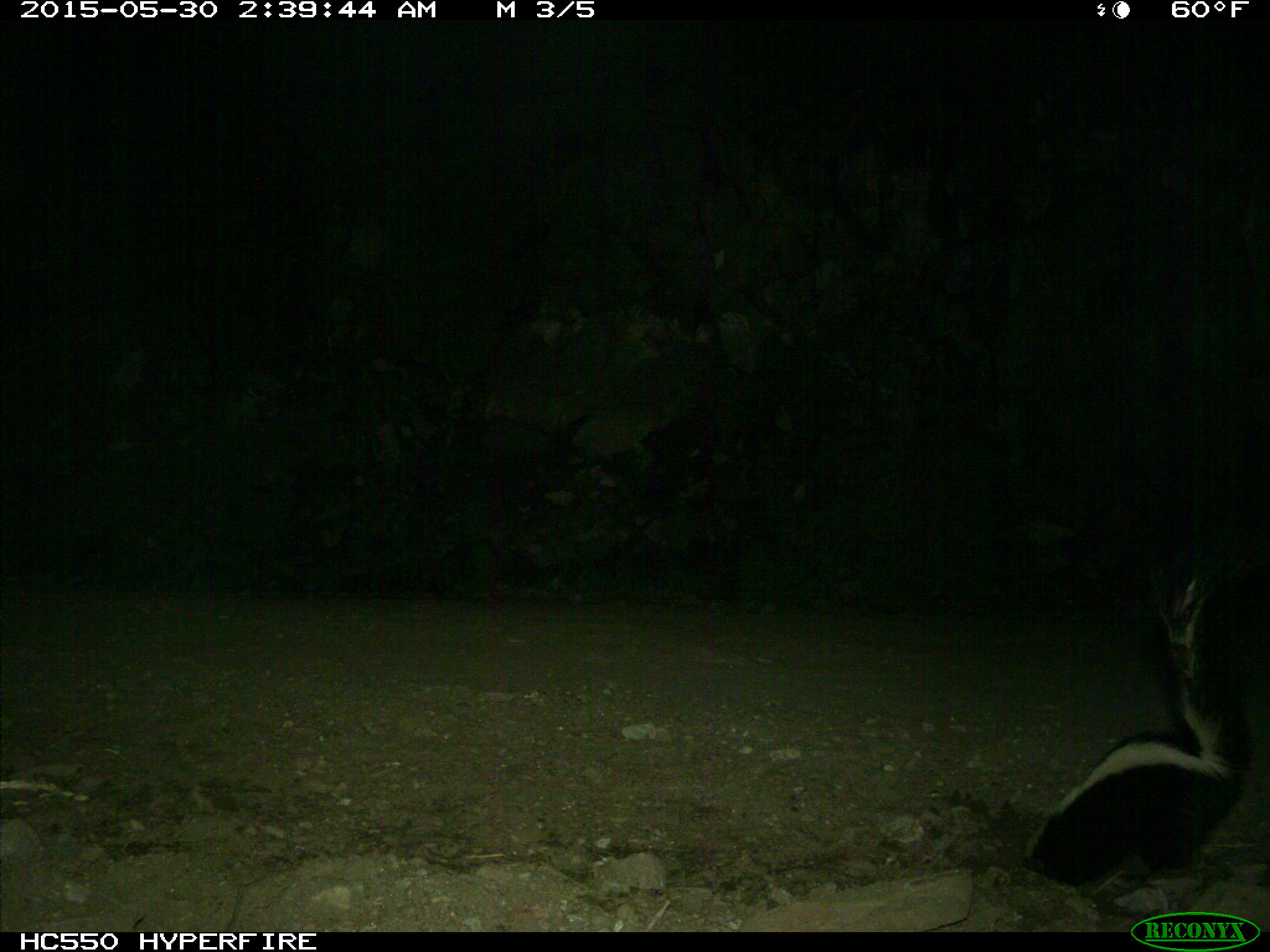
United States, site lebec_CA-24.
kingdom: Animalia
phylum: Chordata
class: Mammalia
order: Carnivora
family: Mephitidae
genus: Mephitis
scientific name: Mephitis mephitis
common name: striped skunk